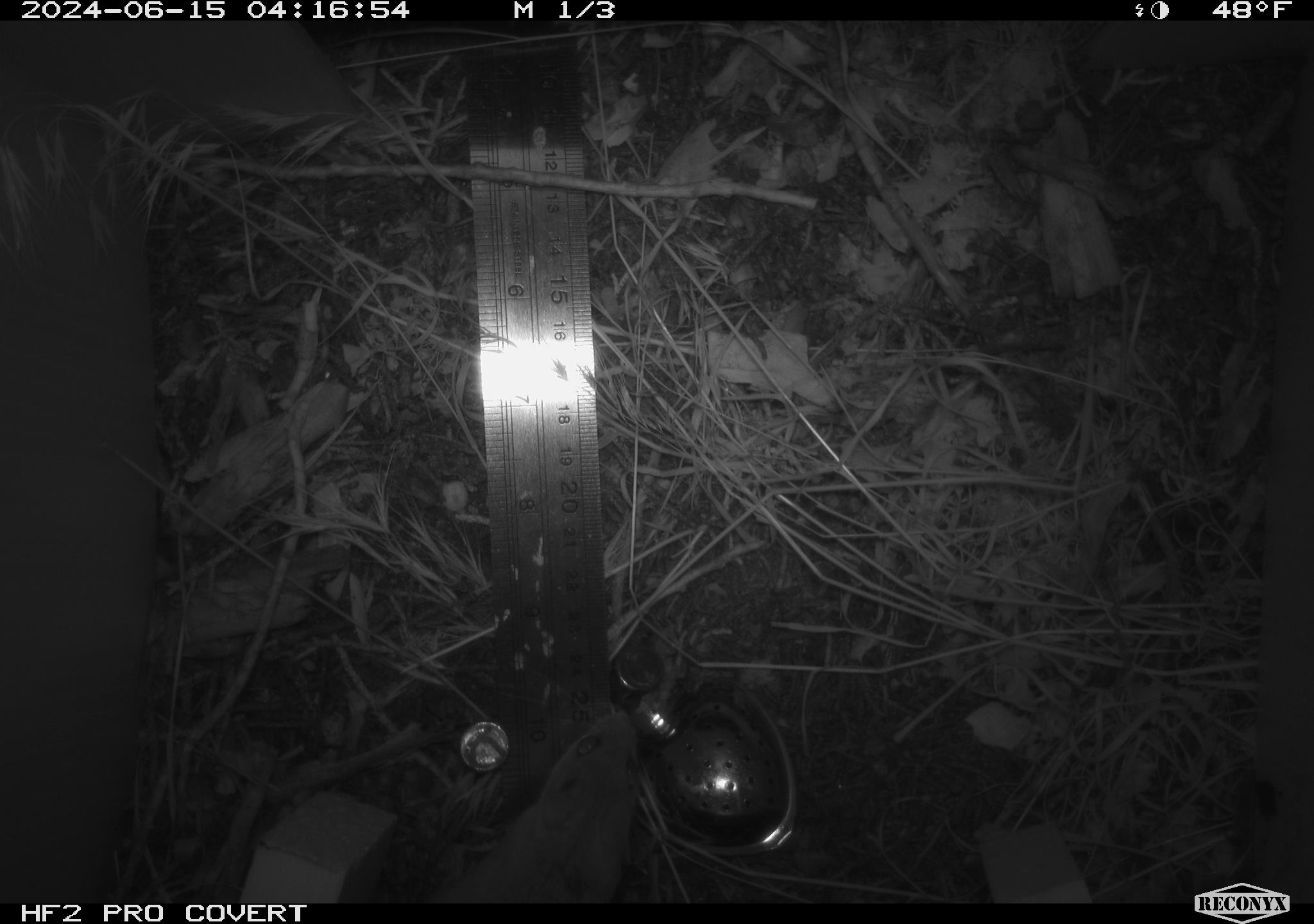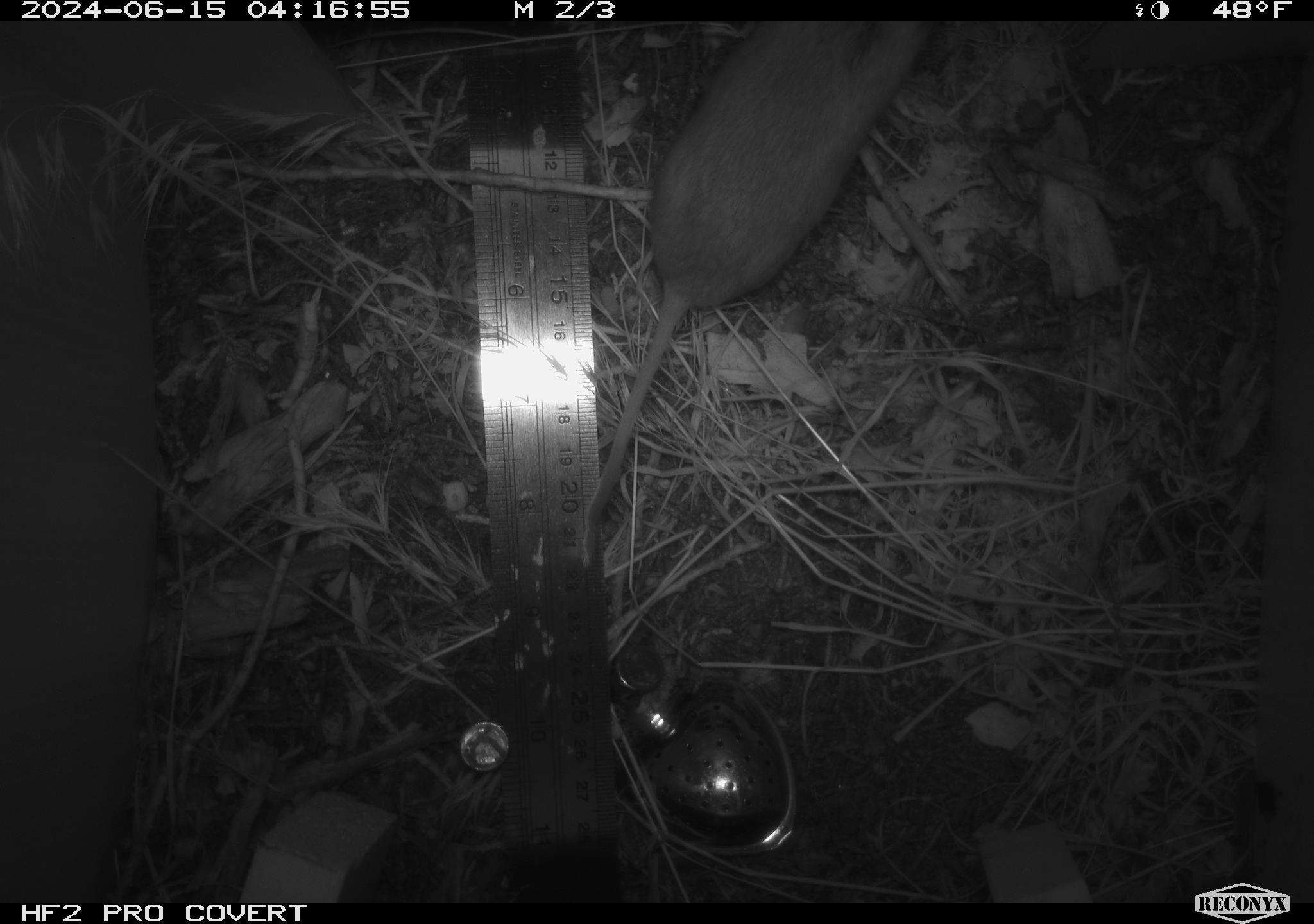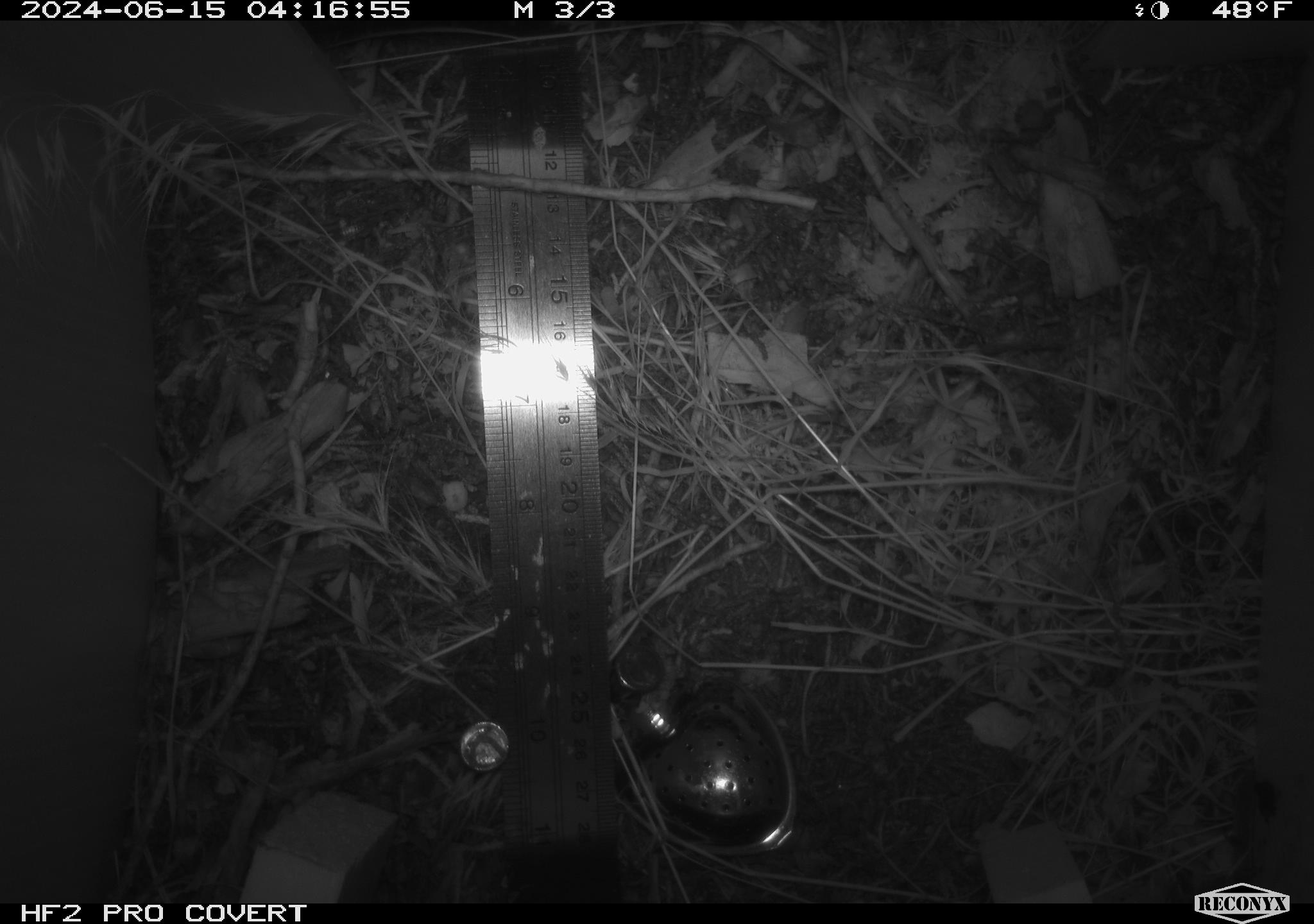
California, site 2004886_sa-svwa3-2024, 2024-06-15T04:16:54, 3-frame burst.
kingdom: Animalia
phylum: Chordata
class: Mammalia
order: Rodentia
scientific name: Rodentia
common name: mouse species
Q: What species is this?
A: Mouse species (Rodentia).